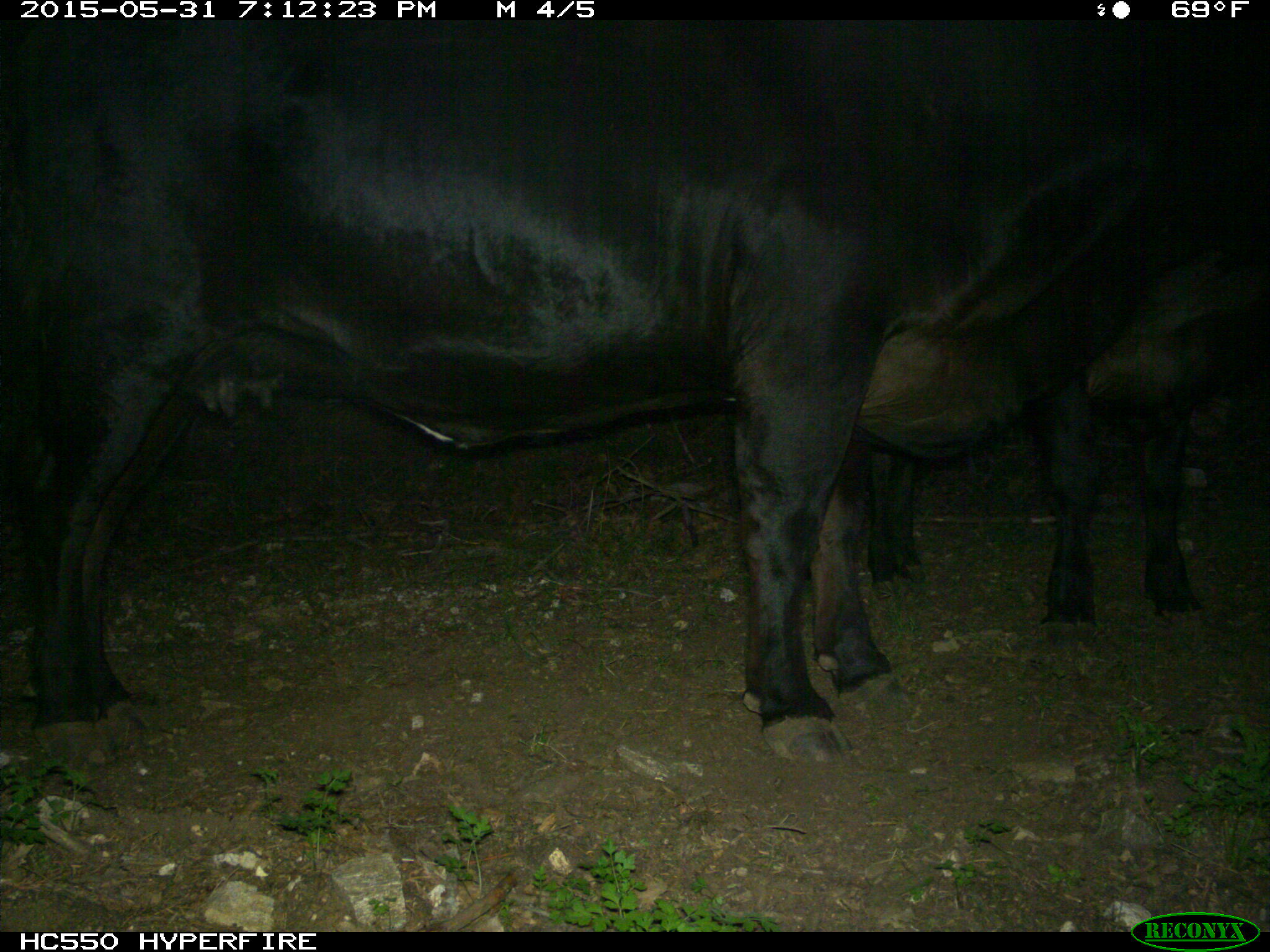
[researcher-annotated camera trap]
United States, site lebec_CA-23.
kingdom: Animalia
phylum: Chordata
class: Mammalia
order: Artiodactyla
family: Bovidae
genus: Bos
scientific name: Bos taurus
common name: domestic cow